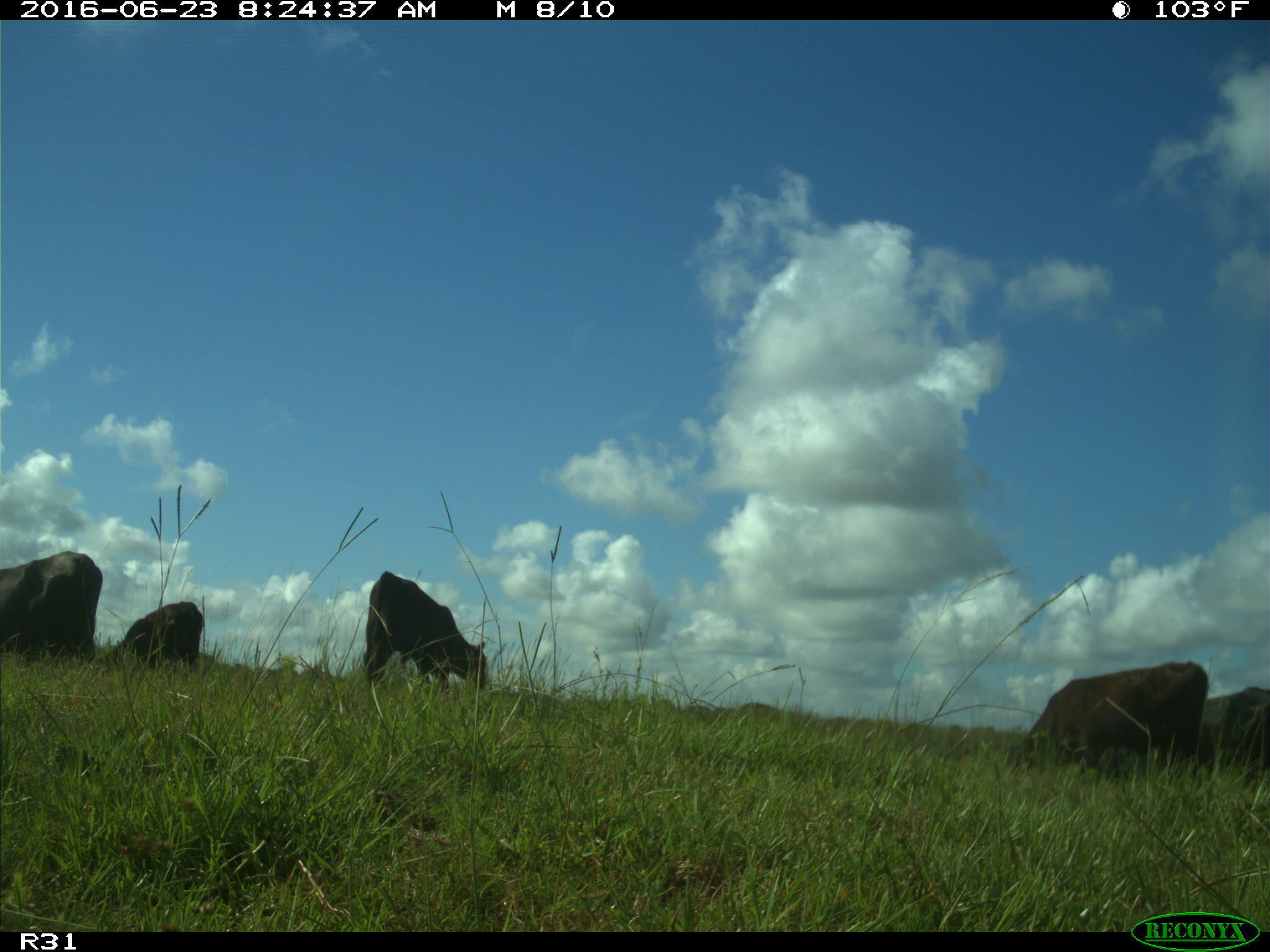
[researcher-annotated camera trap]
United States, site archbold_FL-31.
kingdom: Animalia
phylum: Chordata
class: Mammalia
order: Artiodactyla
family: Bovidae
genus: Bos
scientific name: Bos taurus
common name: domestic cow